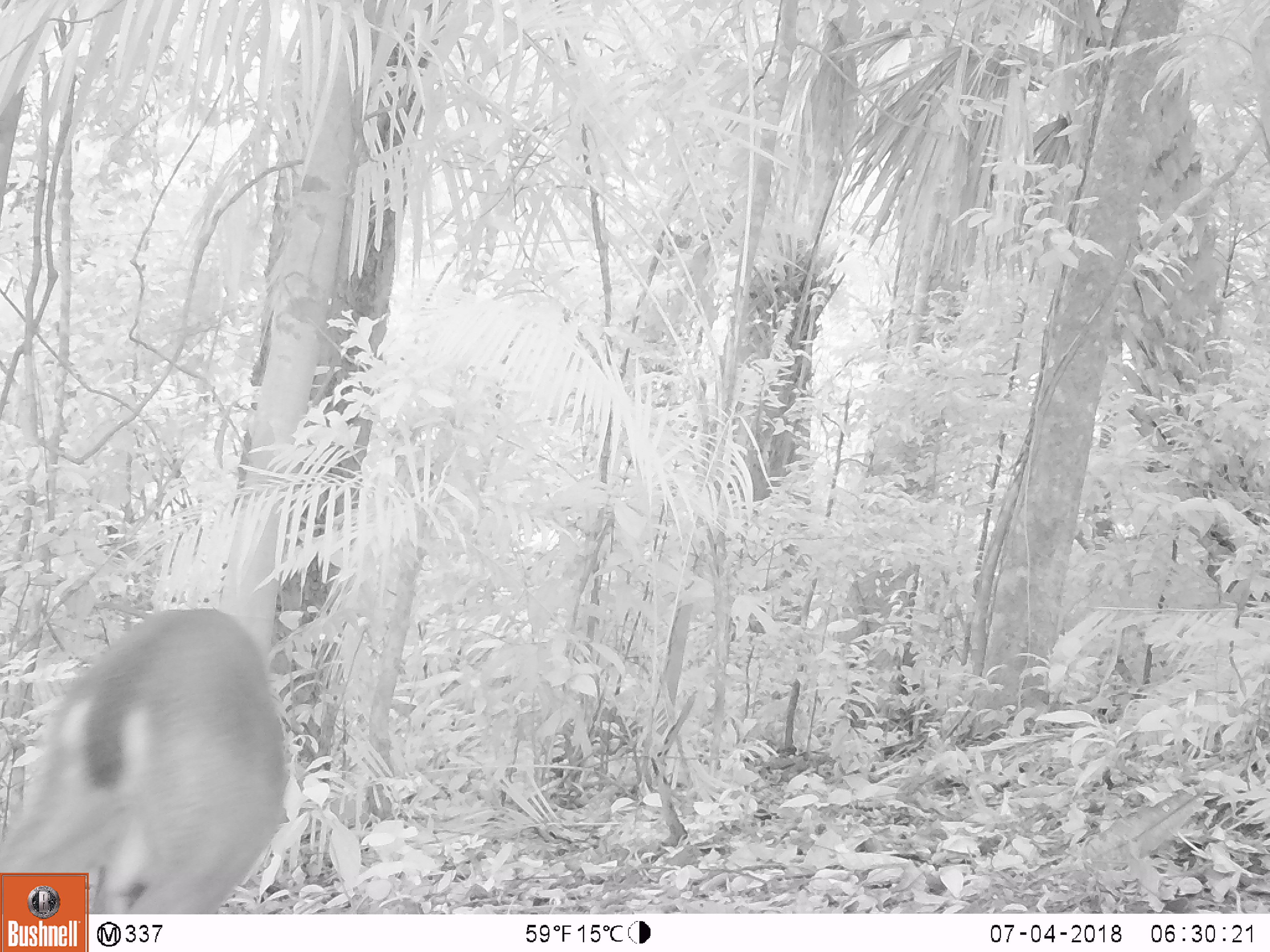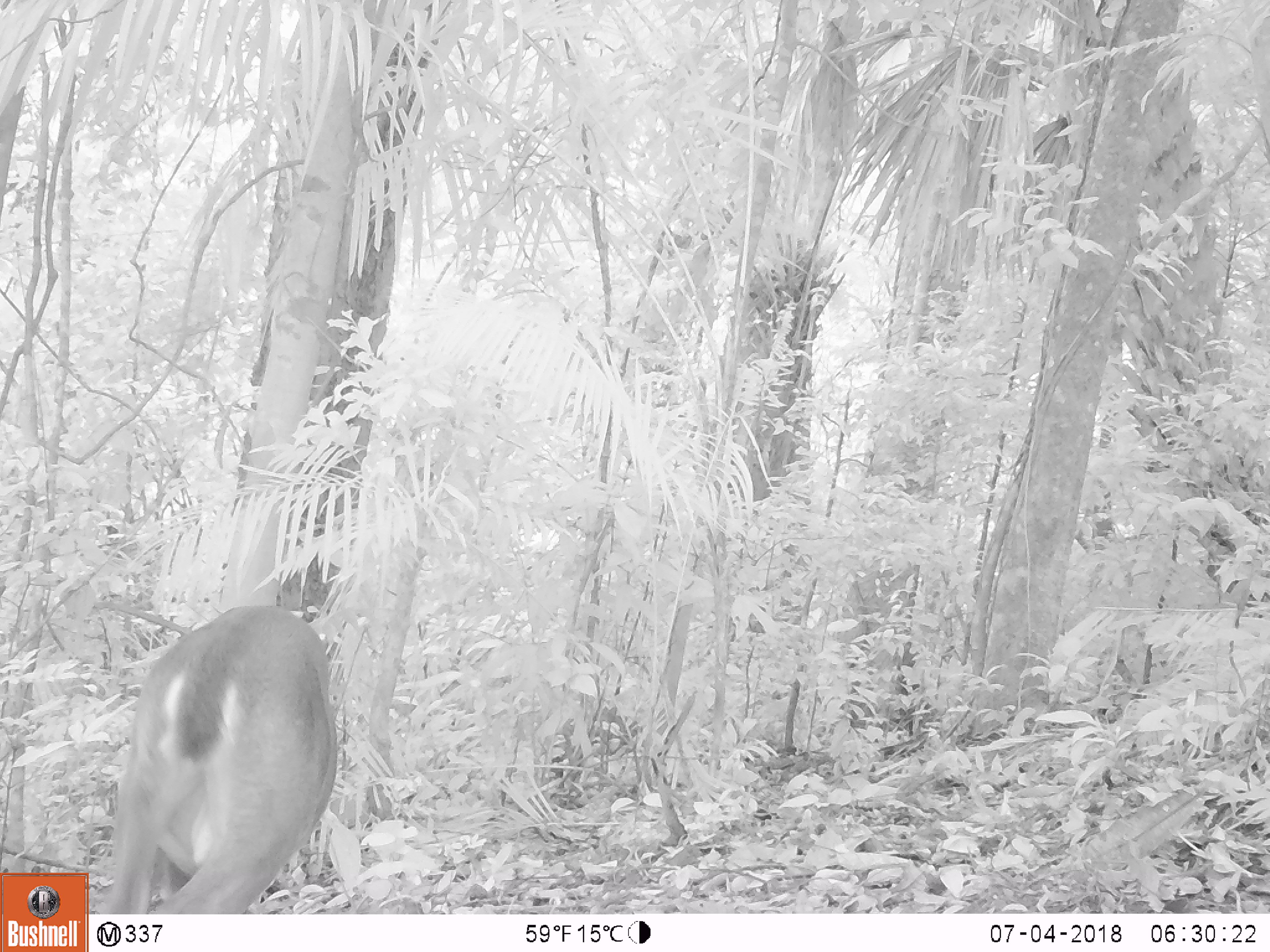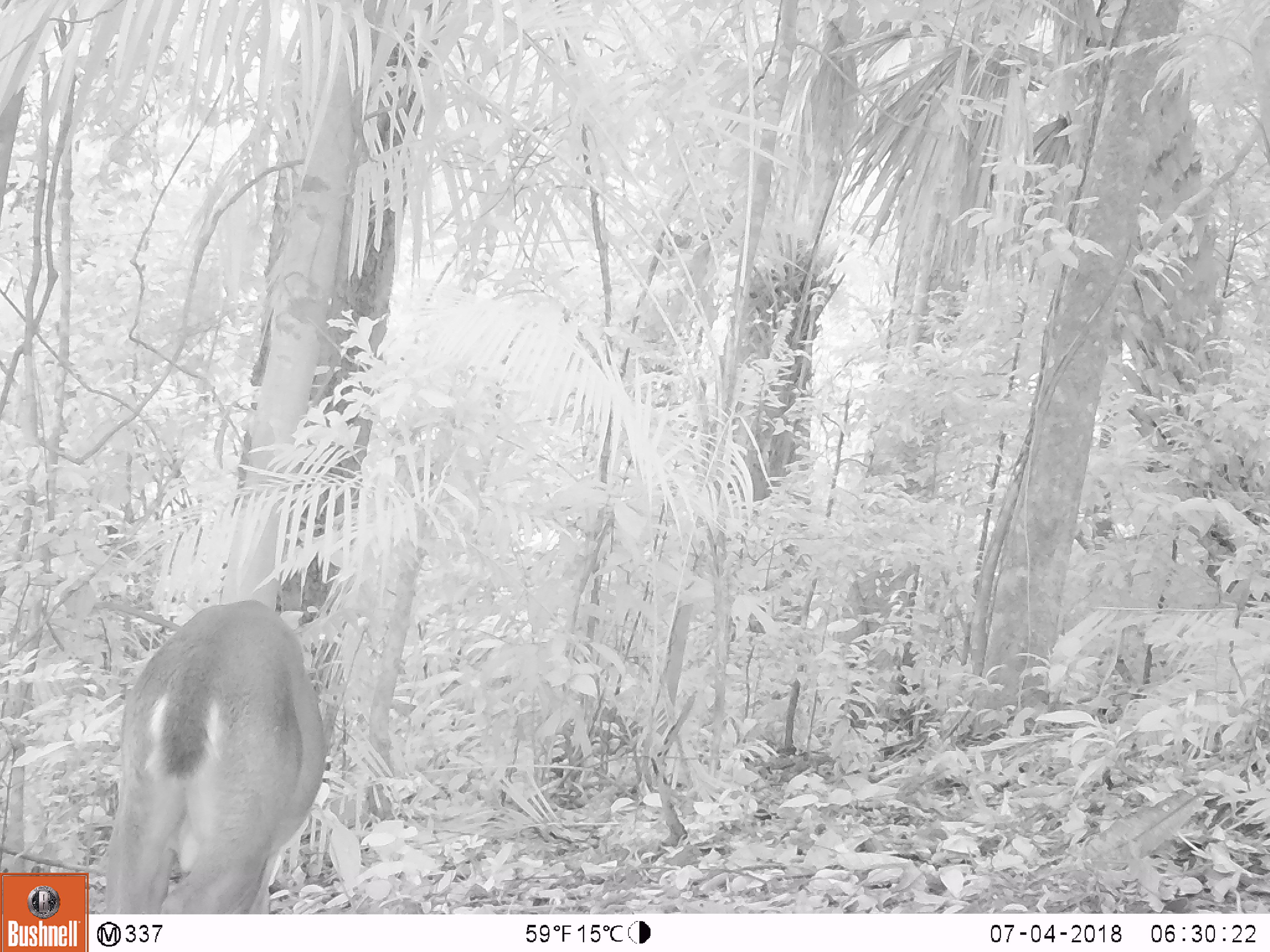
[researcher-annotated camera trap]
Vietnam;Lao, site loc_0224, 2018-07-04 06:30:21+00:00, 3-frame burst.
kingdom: Animalia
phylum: Chordata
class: Mammalia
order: Artiodactyla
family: Cervidae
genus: Muntiacus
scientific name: Muntiacus vuquangensis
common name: large-antlered muntjac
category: large antlered muntjac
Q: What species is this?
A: Large antlered muntjac (large-antlered muntjac) (Muntiacus vuquangensis).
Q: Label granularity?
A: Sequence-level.